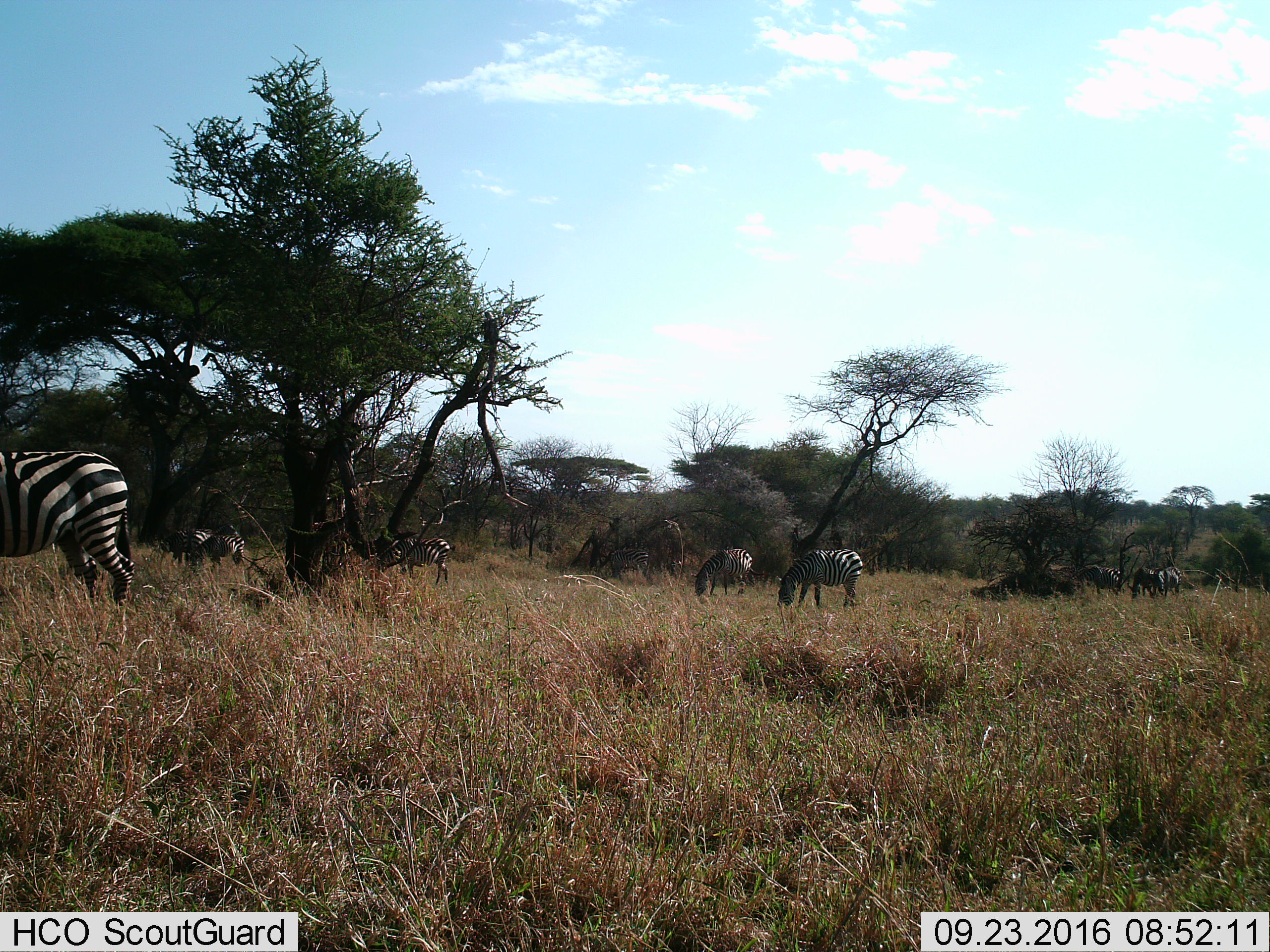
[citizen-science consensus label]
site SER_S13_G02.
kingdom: Animalia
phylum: Chordata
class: Mammalia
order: Perissodactyla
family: Equidae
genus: Equus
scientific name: Equus quagga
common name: plains zebra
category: zebraplains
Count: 8.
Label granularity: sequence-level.